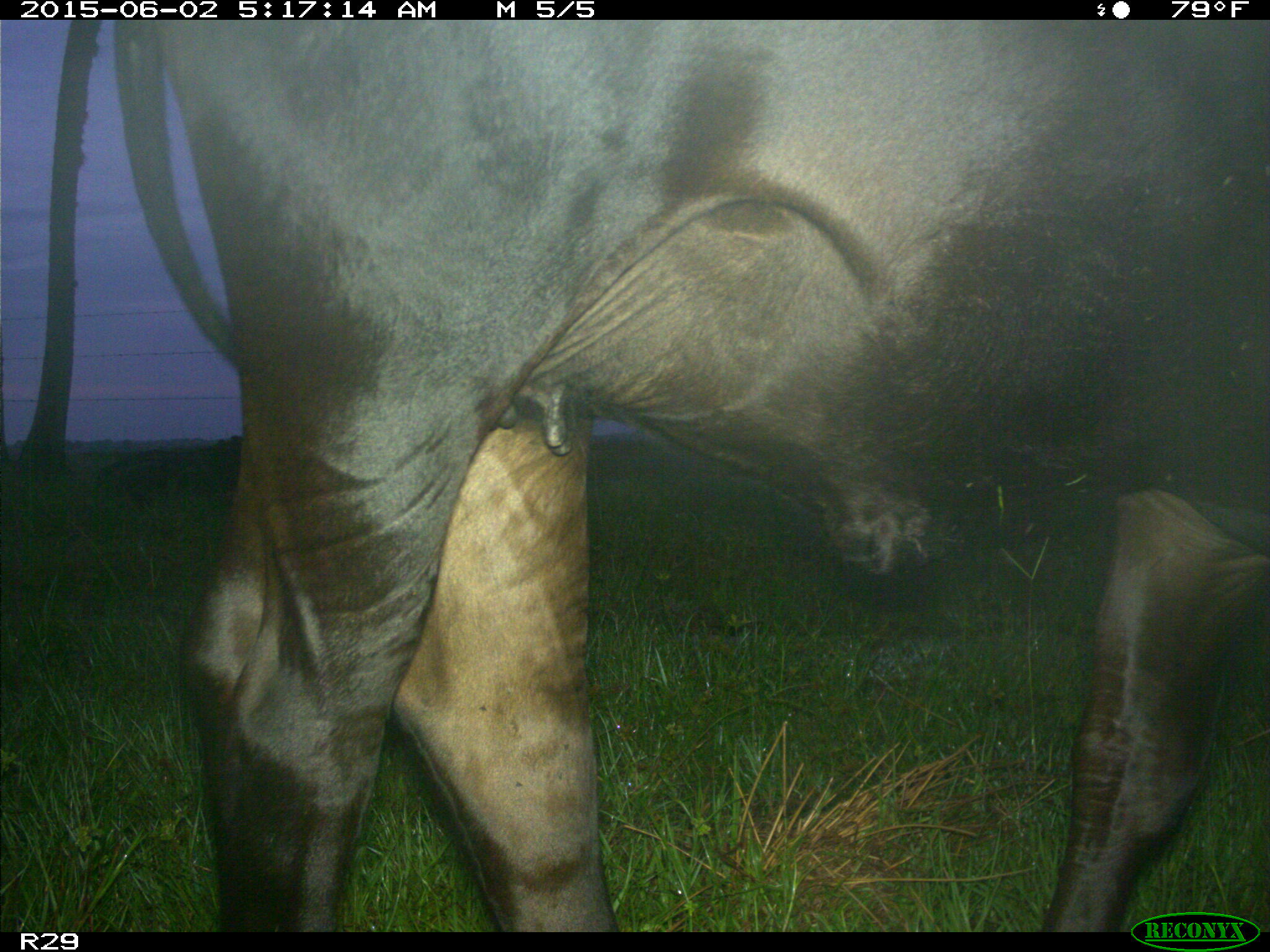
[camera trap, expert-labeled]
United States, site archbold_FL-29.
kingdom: Animalia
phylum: Chordata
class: Mammalia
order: Artiodactyla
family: Bovidae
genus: Bos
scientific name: Bos taurus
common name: domestic cow